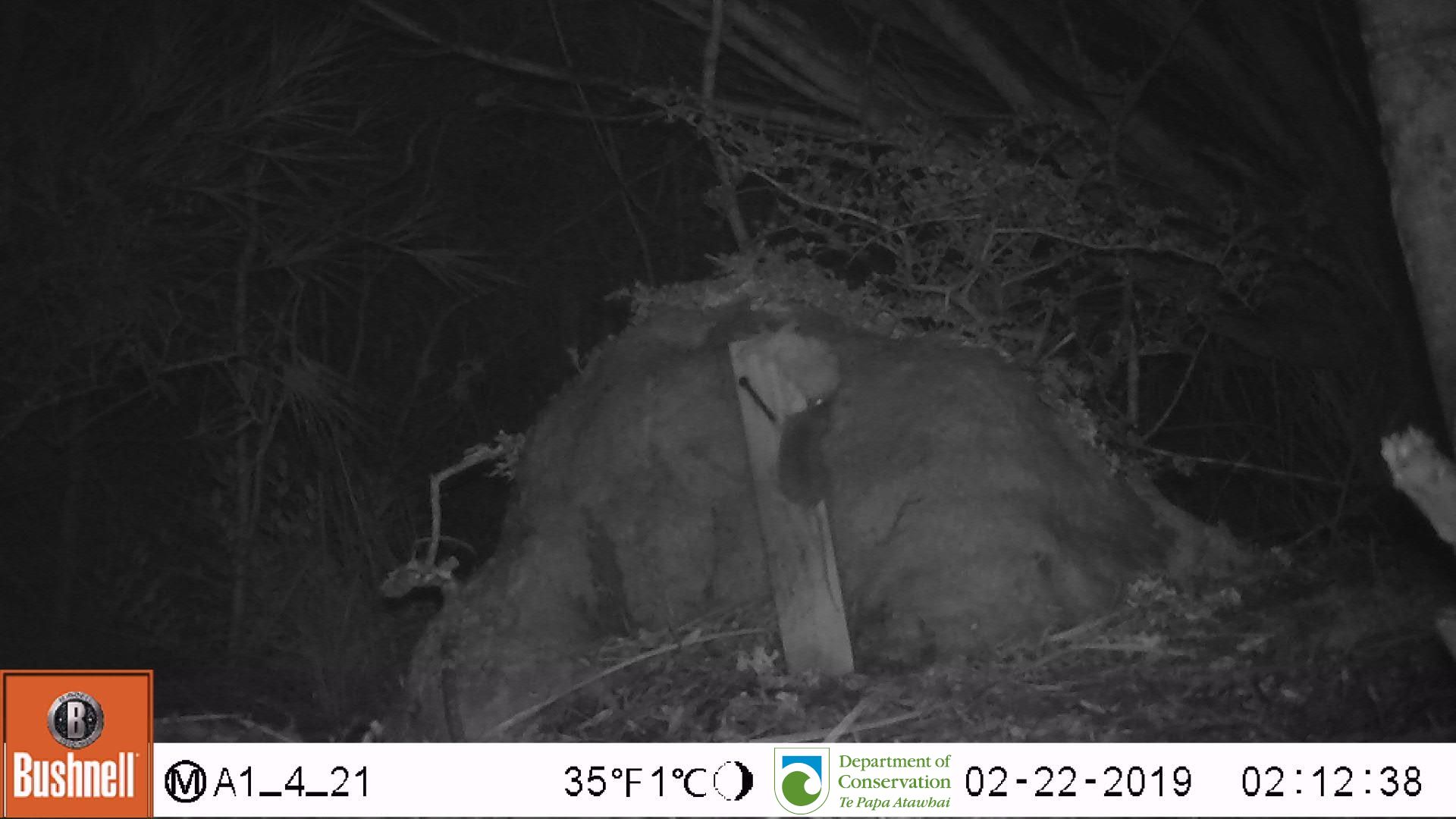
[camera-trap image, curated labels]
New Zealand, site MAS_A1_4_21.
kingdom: Animalia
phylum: Chordata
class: Mammalia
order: Rodentia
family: Muridae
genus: Mus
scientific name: Mus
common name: mouse